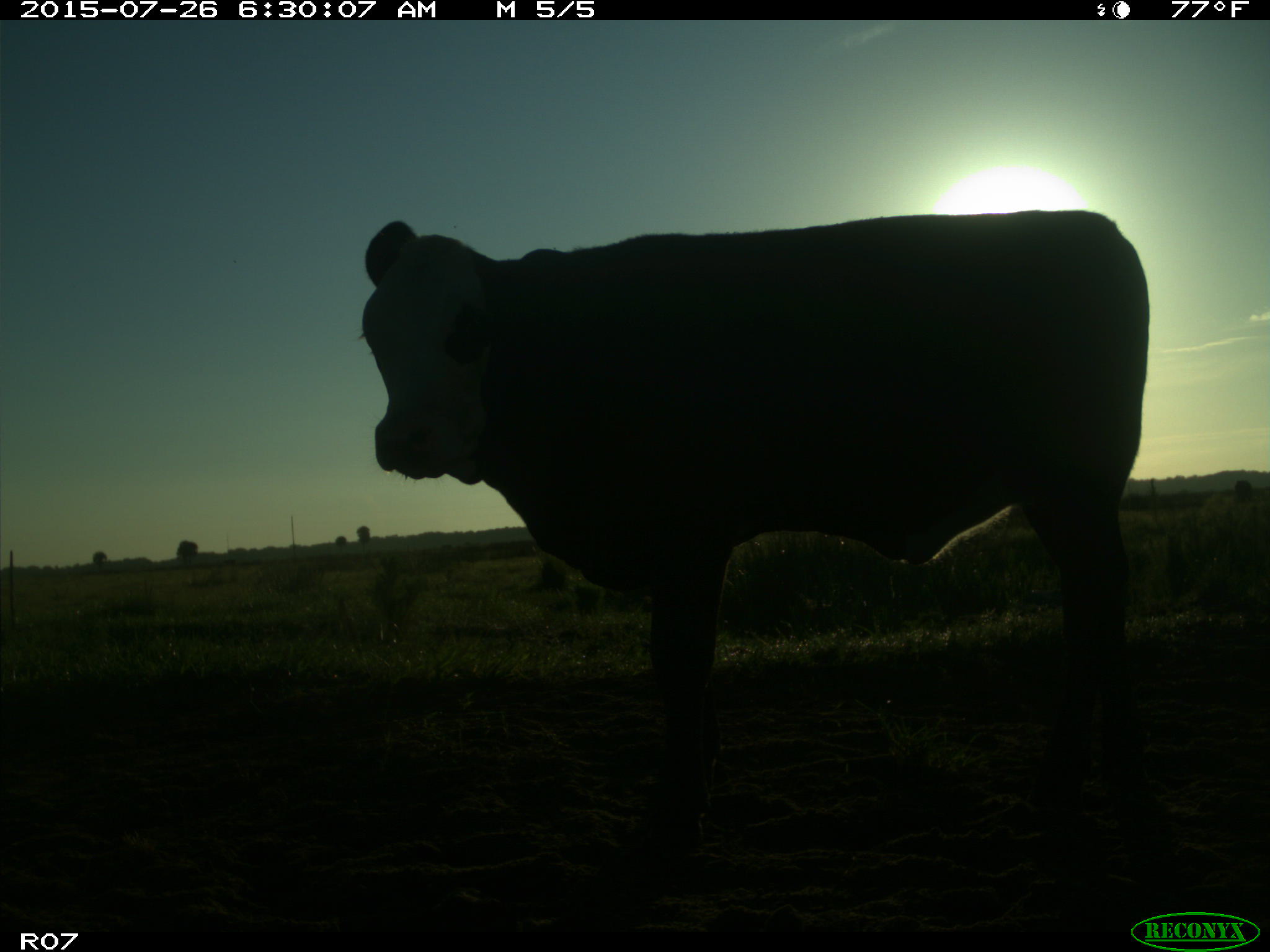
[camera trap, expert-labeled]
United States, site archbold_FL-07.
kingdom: Animalia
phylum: Chordata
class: Mammalia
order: Artiodactyla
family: Bovidae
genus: Bos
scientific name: Bos taurus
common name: domestic cow